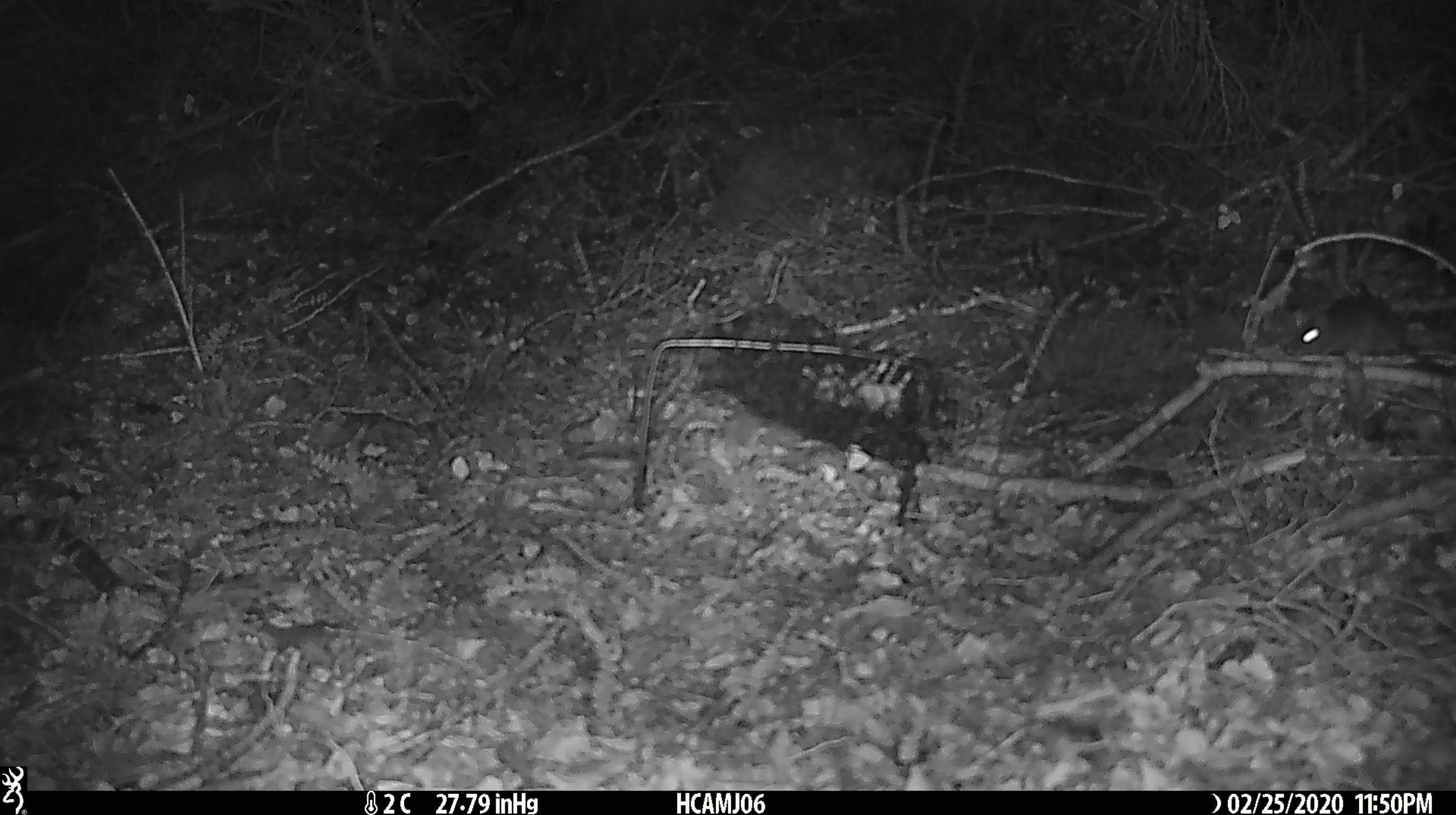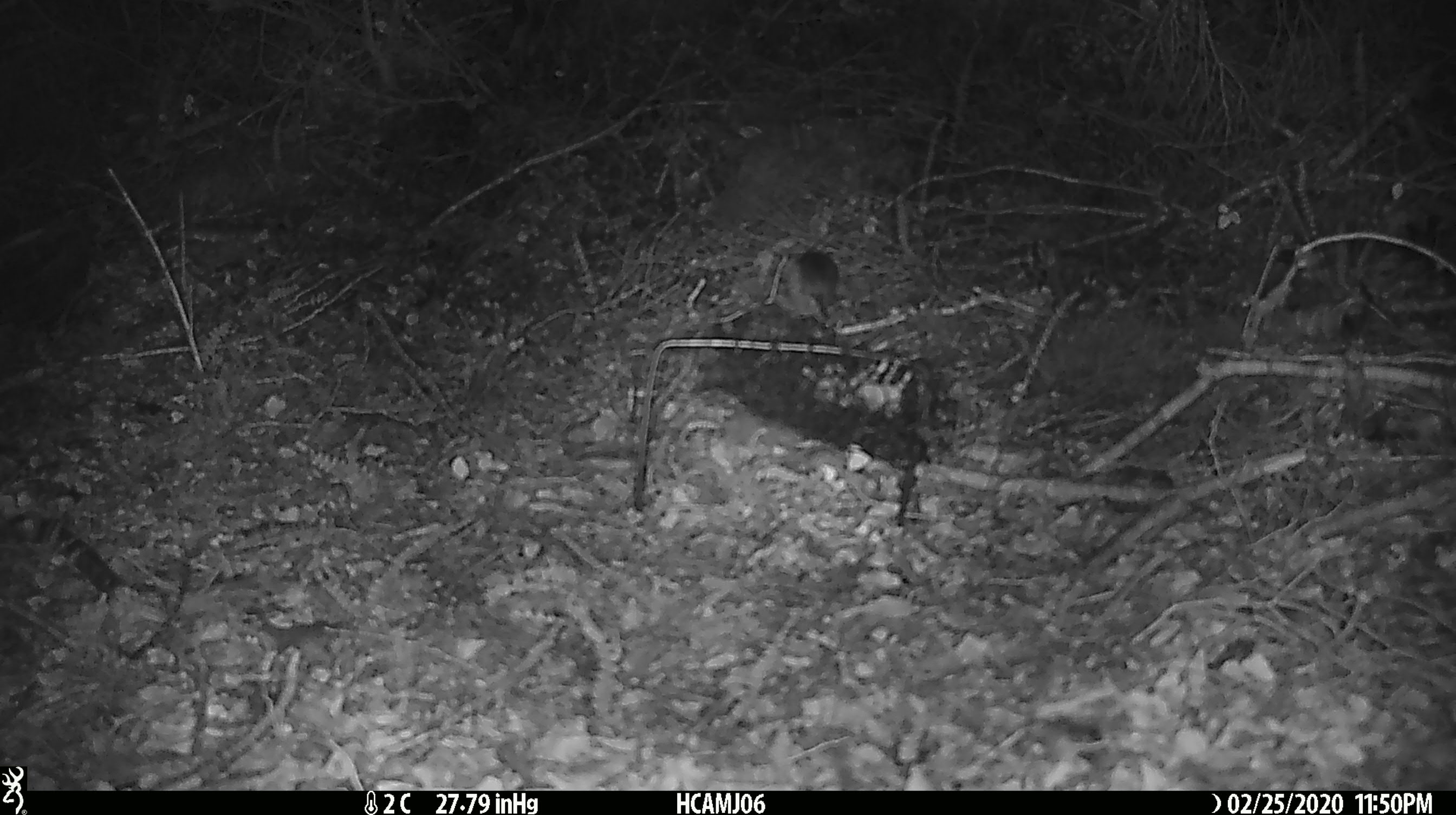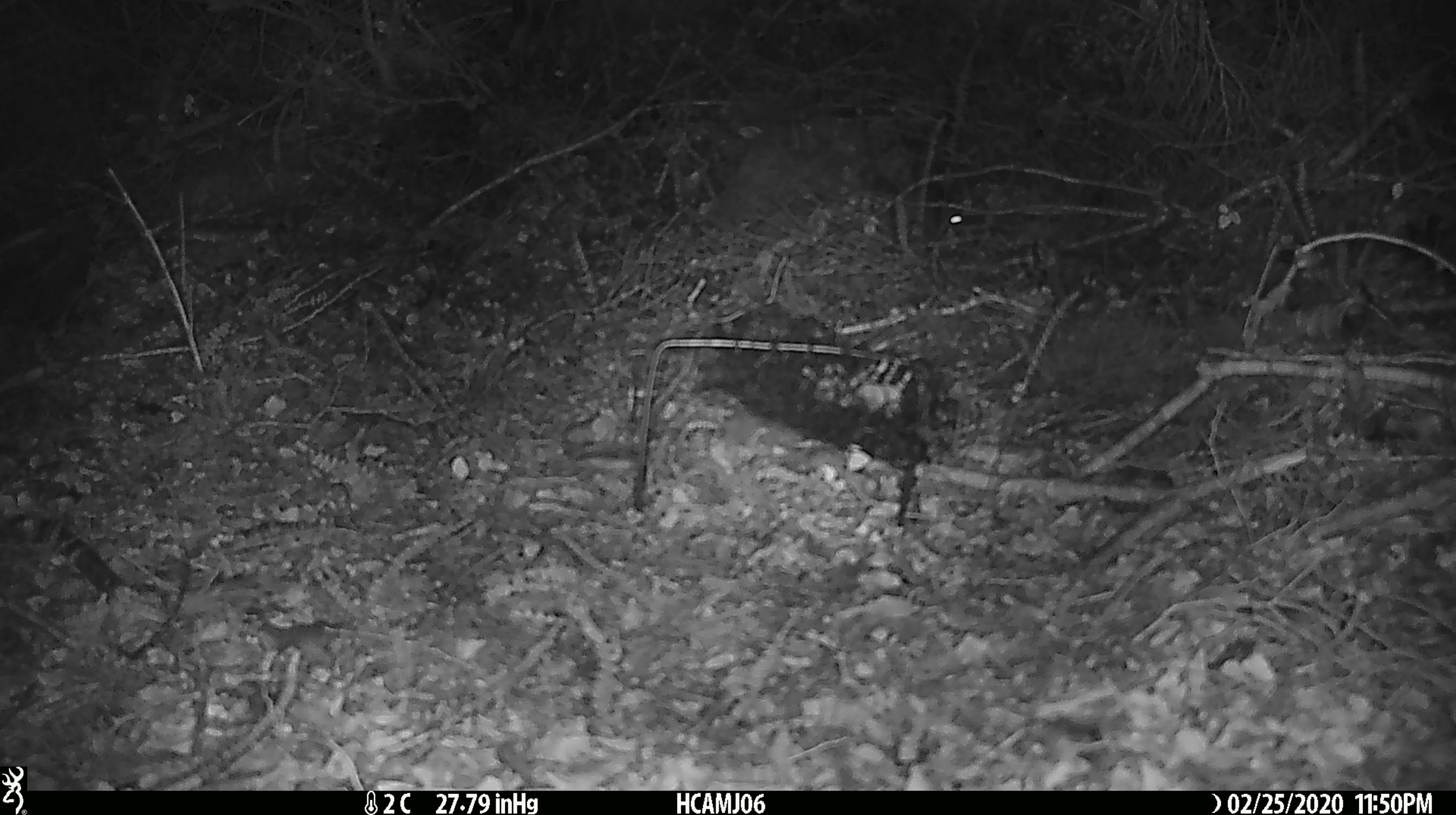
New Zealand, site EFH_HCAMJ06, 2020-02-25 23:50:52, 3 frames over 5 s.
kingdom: Animalia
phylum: Chordata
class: Mammalia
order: Rodentia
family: Muridae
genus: Mus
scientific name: Mus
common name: mouse